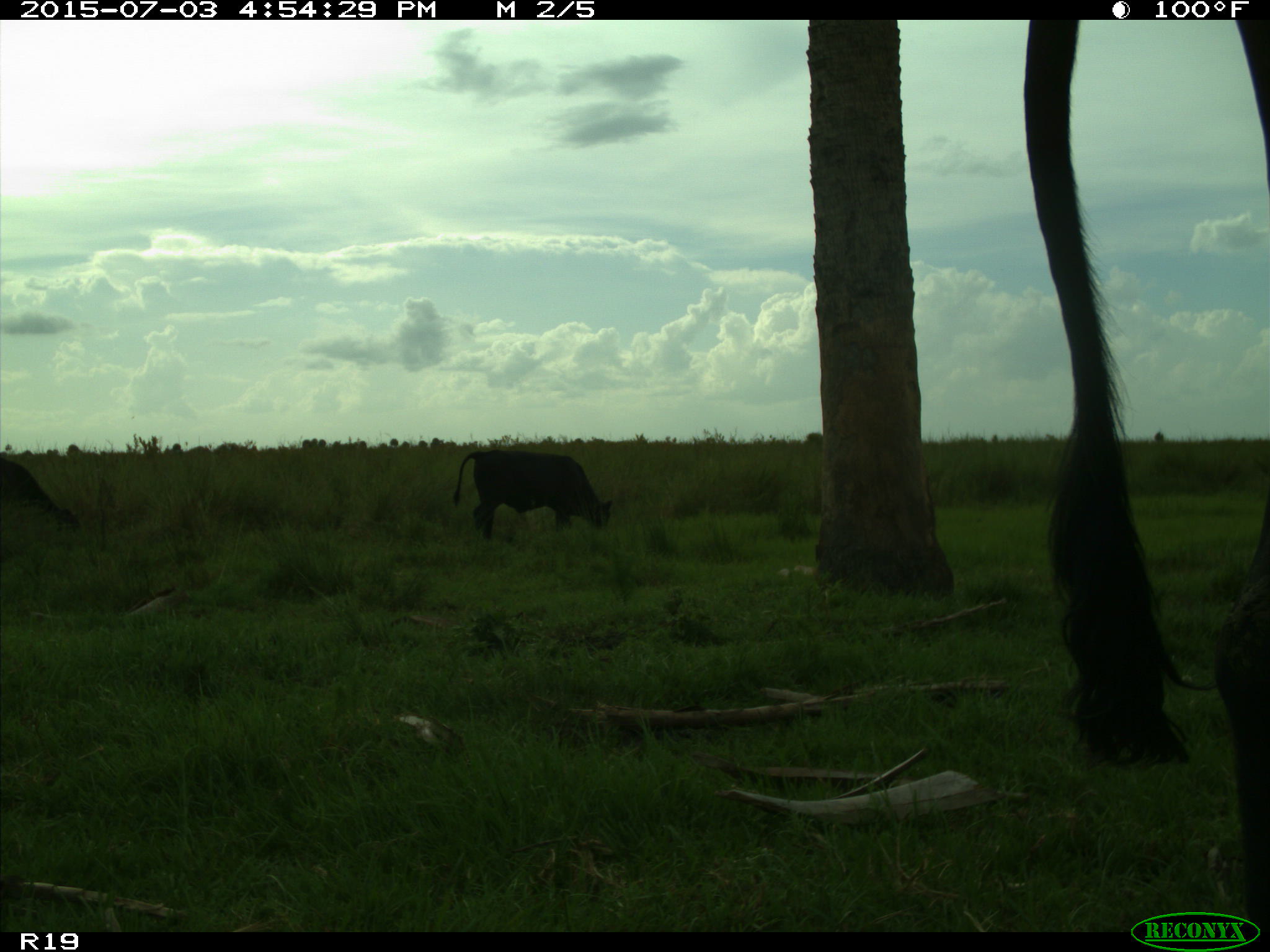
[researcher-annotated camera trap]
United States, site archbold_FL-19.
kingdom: Animalia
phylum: Chordata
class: Mammalia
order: Artiodactyla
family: Bovidae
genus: Bos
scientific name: Bos taurus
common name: domestic cow